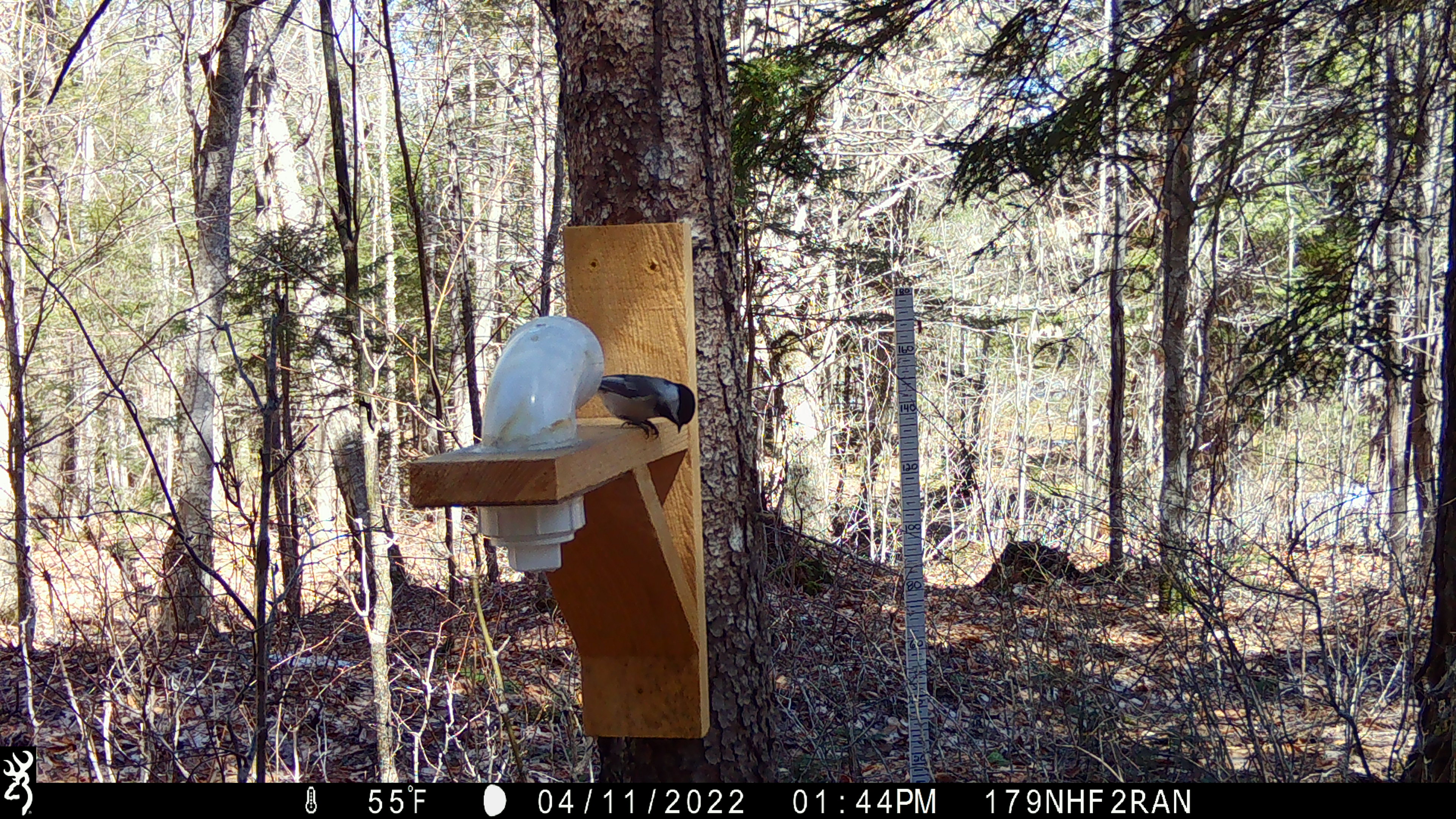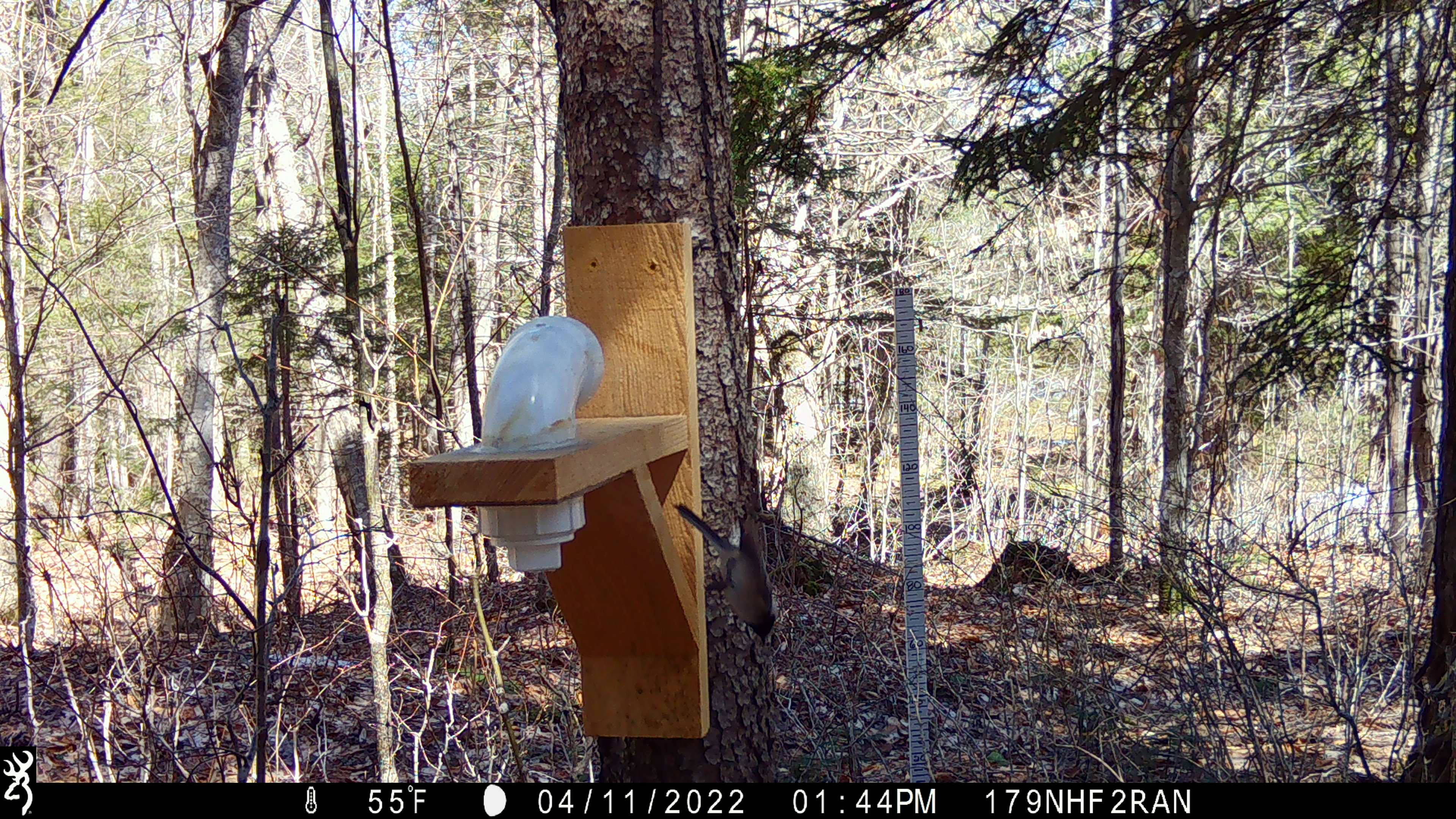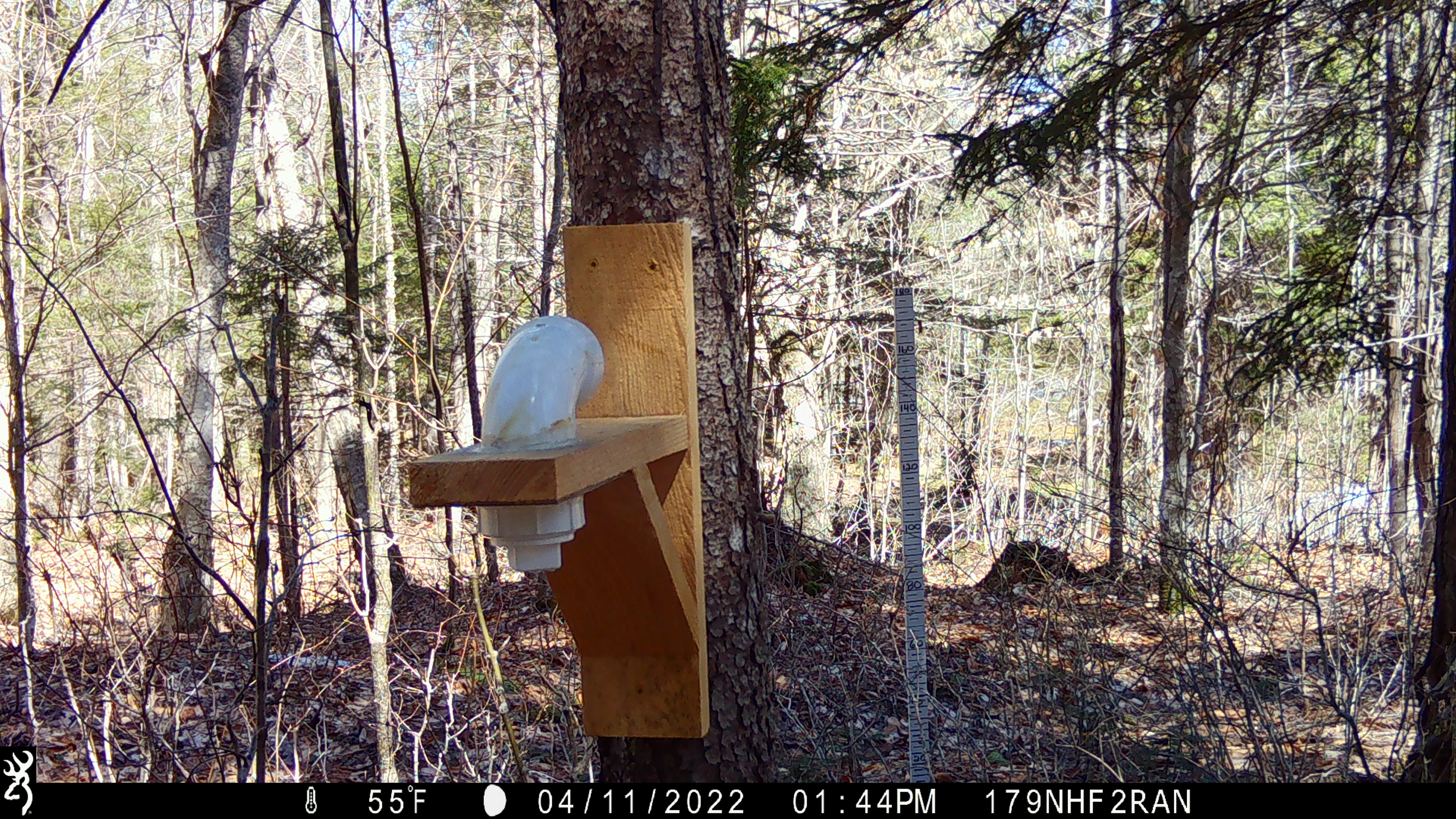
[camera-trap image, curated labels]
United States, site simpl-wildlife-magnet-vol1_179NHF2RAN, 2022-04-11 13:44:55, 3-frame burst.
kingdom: Animalia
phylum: Chordata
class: Aves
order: Passeriformes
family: Paridae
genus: Poecile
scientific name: Poecile atricapillus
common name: black-capped chickadee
Black-capped chickadee (Poecile atricapillus).